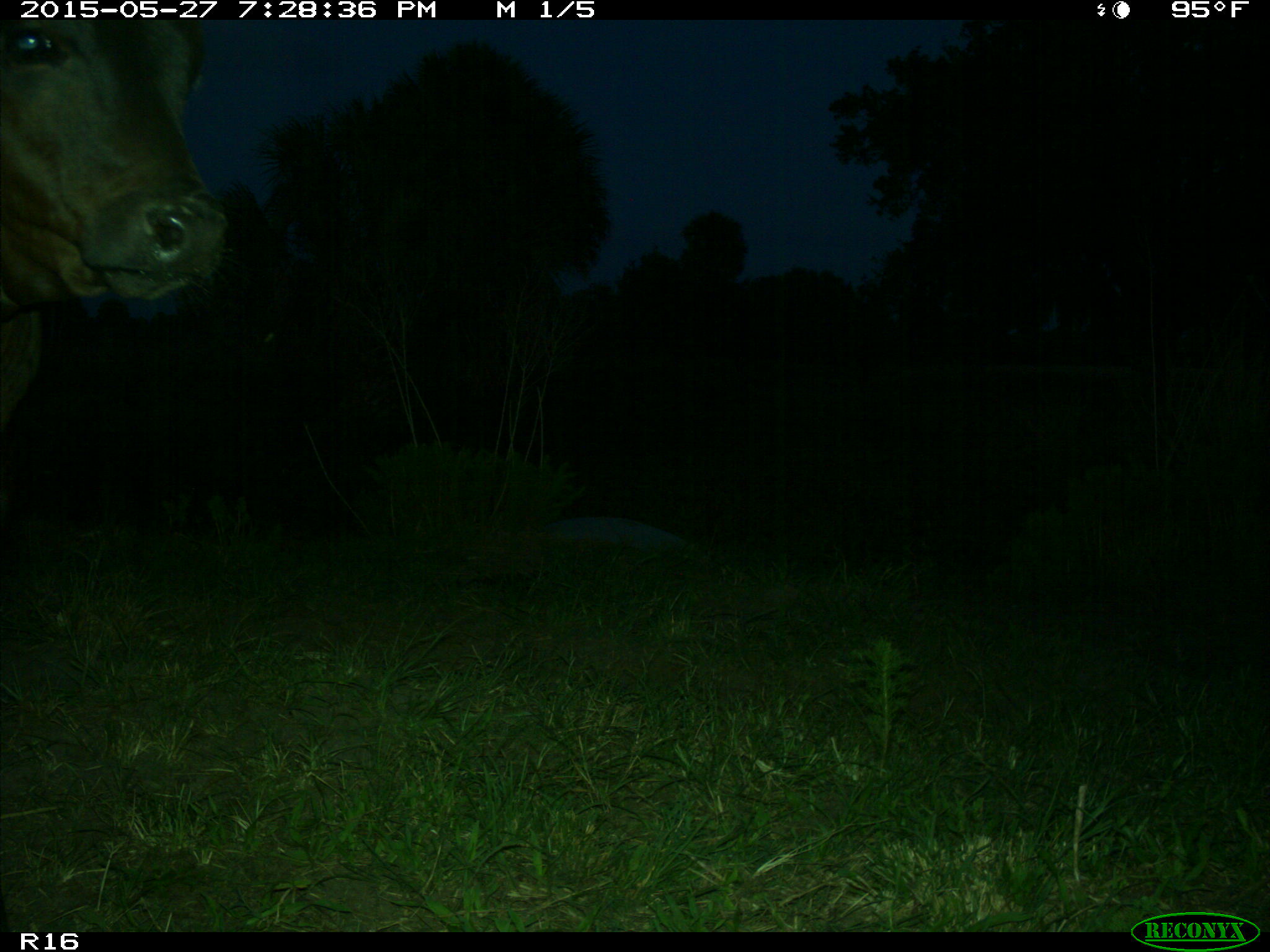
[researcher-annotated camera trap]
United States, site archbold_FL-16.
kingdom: Animalia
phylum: Chordata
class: Mammalia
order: Artiodactyla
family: Bovidae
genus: Bos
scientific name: Bos taurus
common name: domestic cow